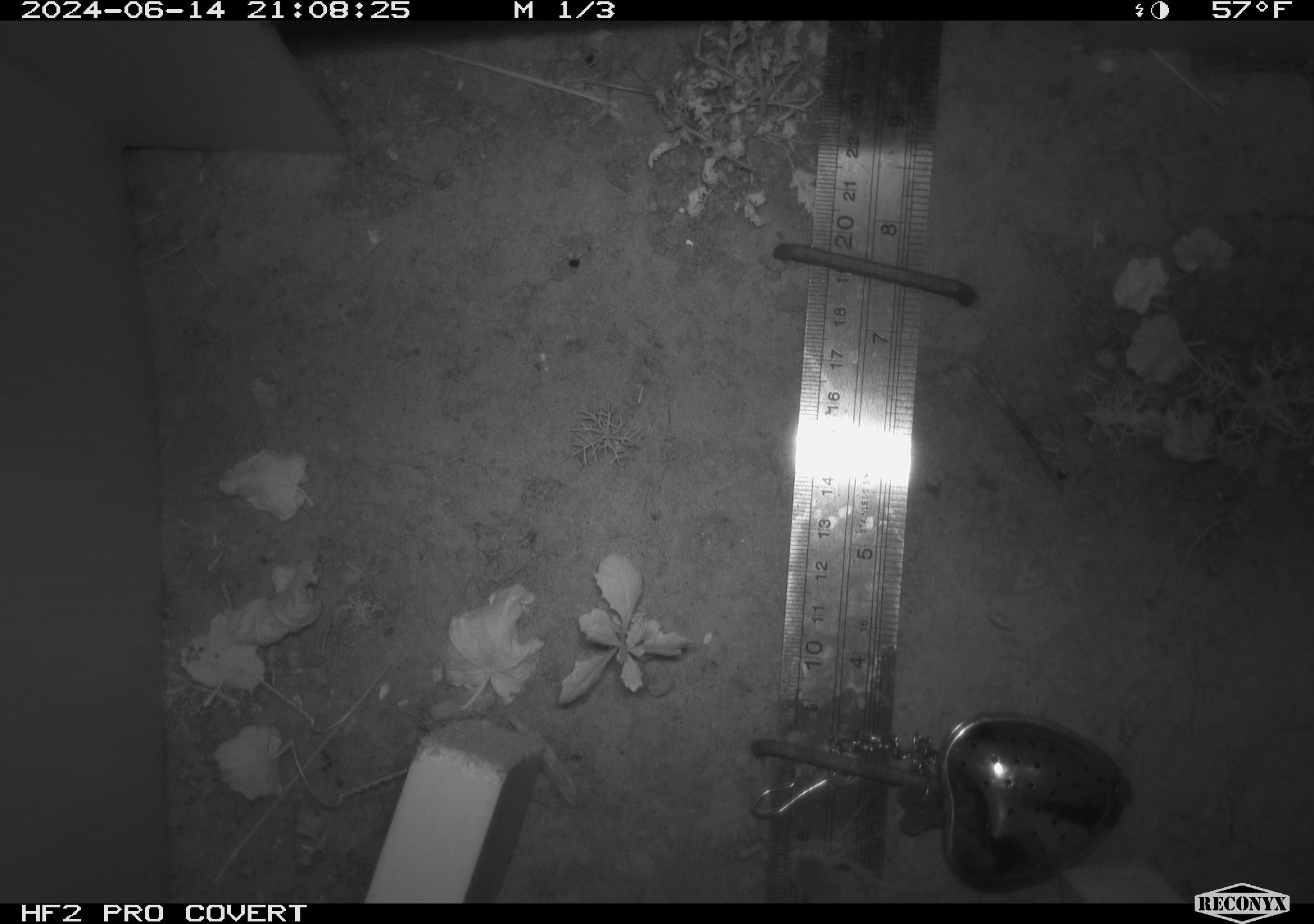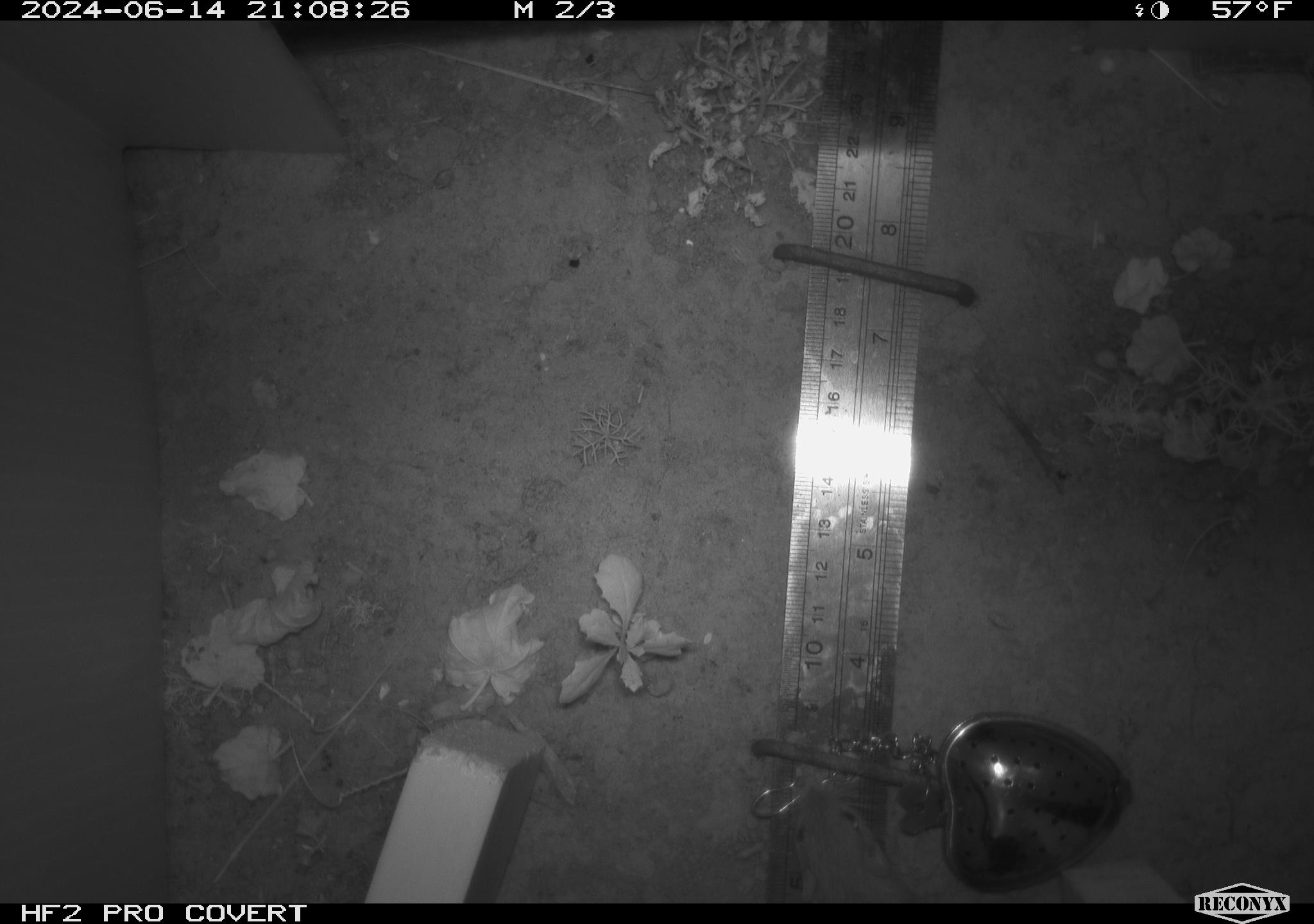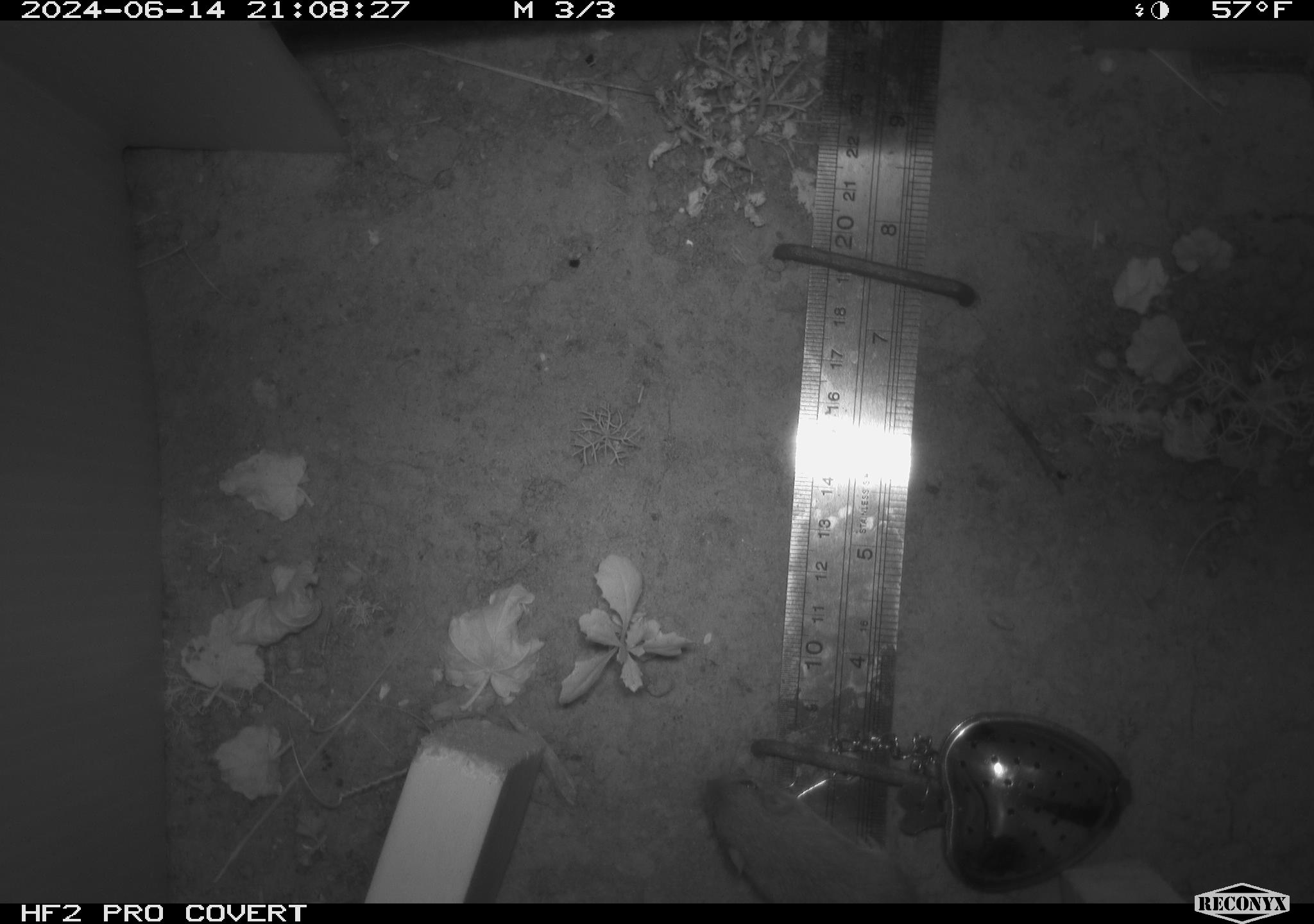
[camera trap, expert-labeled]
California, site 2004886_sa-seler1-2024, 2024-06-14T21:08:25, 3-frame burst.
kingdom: Animalia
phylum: Chordata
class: Mammalia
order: Rodentia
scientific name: Rodentia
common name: mouse species